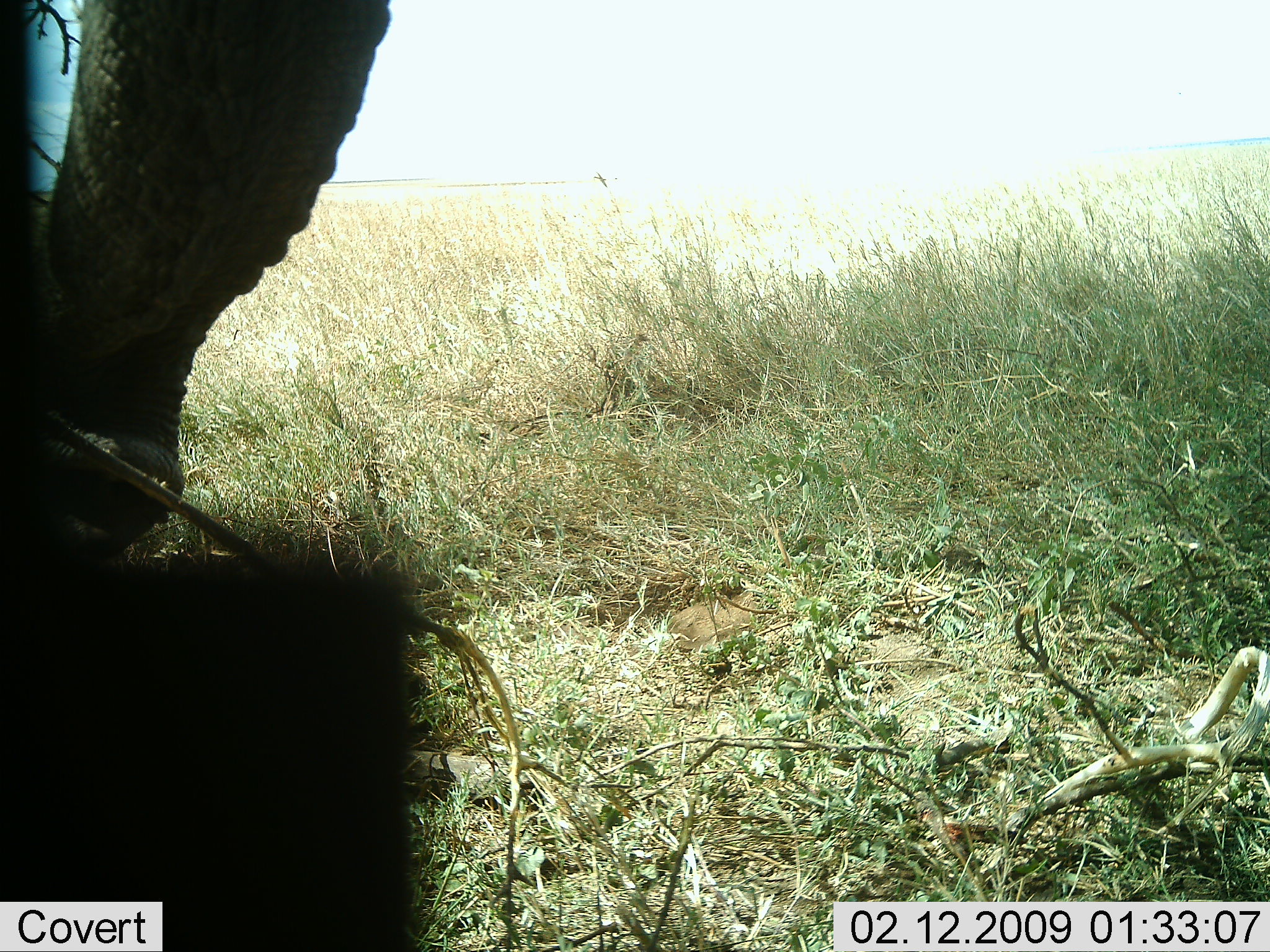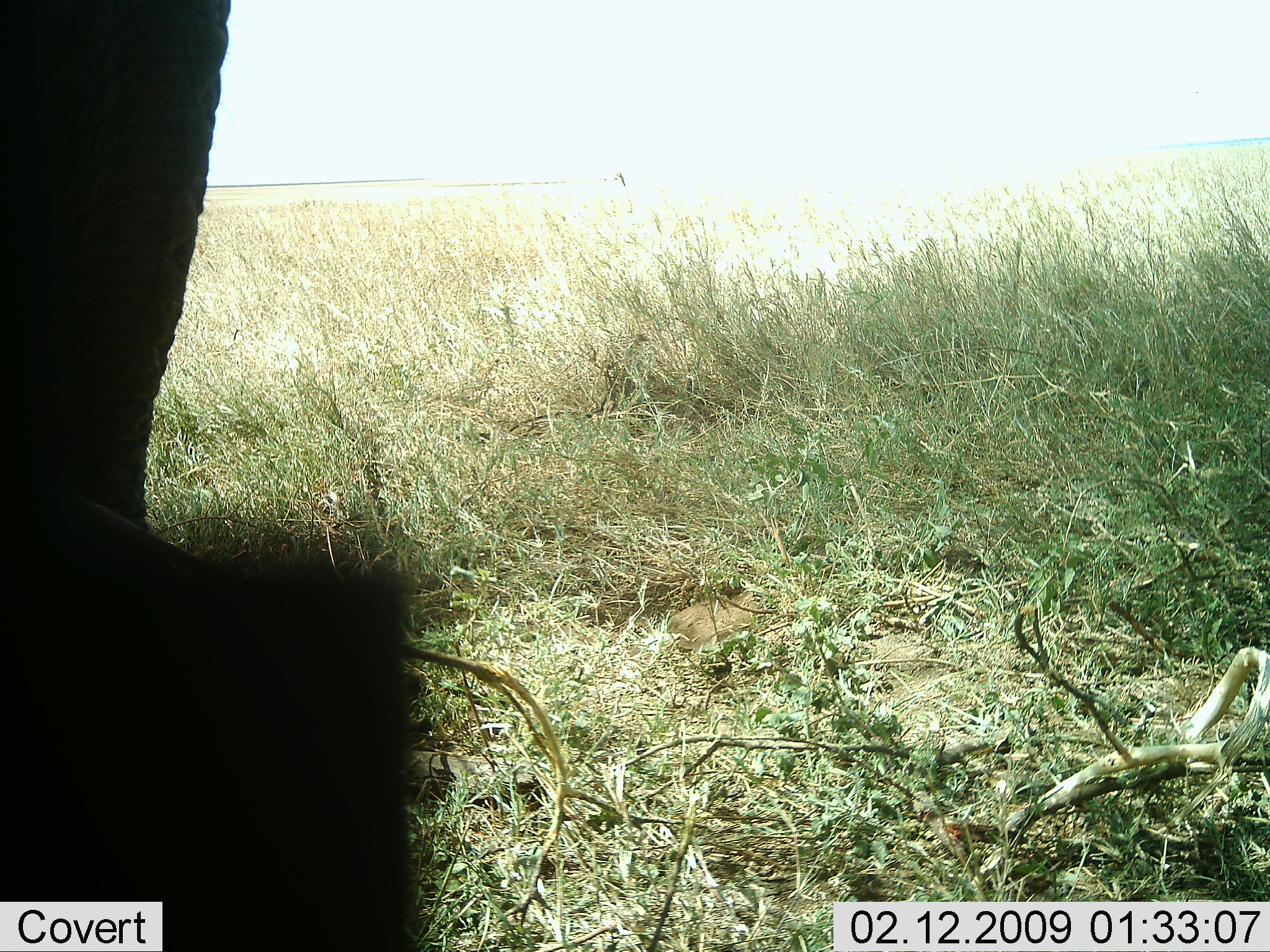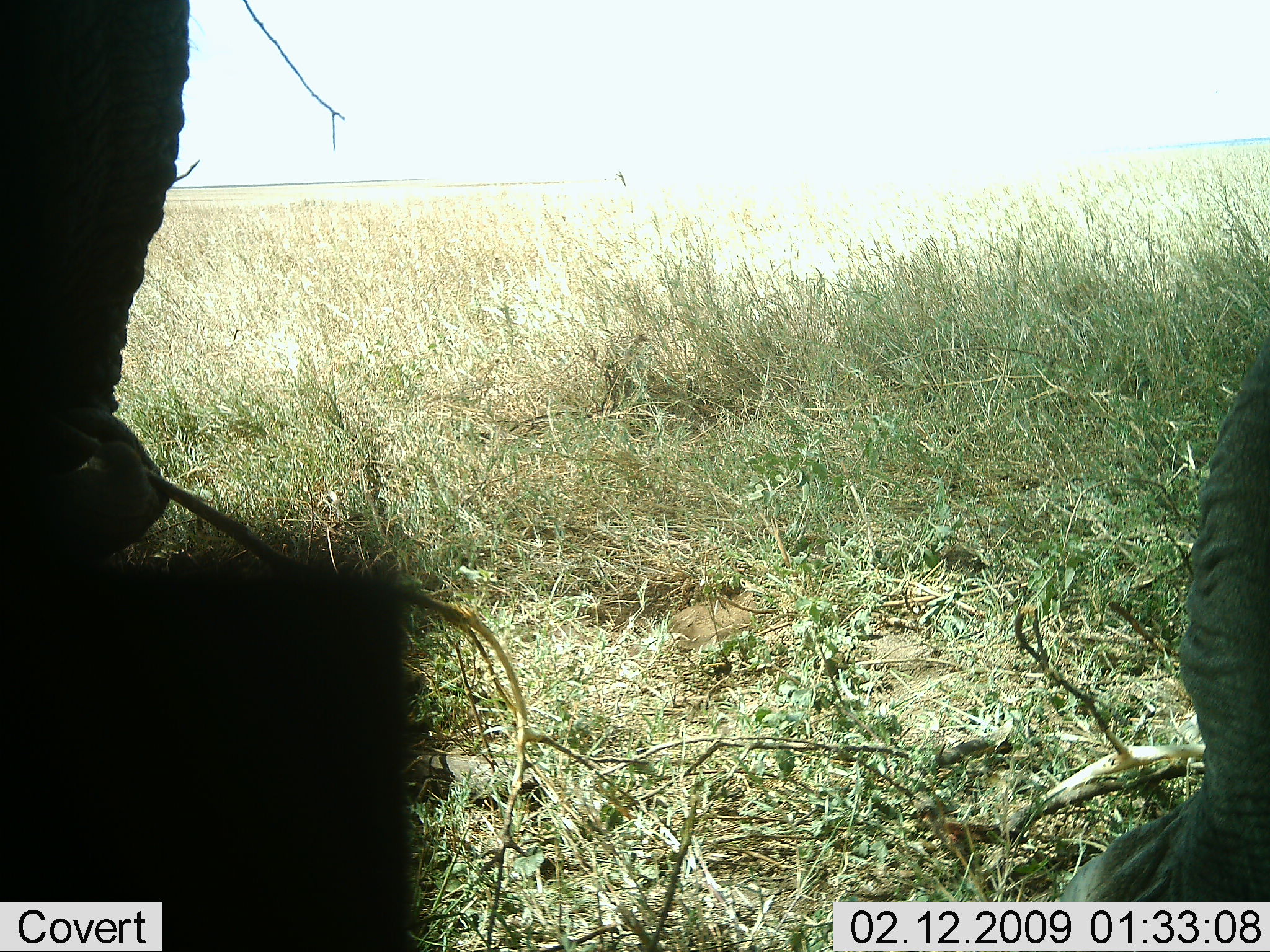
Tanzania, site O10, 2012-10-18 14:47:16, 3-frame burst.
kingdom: Animalia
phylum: Chordata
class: Mammalia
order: Proboscidea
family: Elephantidae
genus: Loxodonta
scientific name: Loxodonta africana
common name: african bush elephant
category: elephant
Elephant (african bush elephant) (Loxodonta africana), count 1. Behavior (volunteer vote fractions): standing 70%, resting 0%, moving 10%, interacting 0%. Young present (vote fraction): 0%. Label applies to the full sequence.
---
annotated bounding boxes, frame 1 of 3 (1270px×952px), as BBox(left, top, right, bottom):
animal: BBox(0, 0, 390, 566)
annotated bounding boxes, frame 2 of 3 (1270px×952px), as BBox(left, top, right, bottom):
animal: BBox(1, 1, 384, 952)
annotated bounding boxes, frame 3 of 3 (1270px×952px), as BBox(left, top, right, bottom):
animal: BBox(1056, 338, 1270, 902); BBox(1, 0, 190, 558)